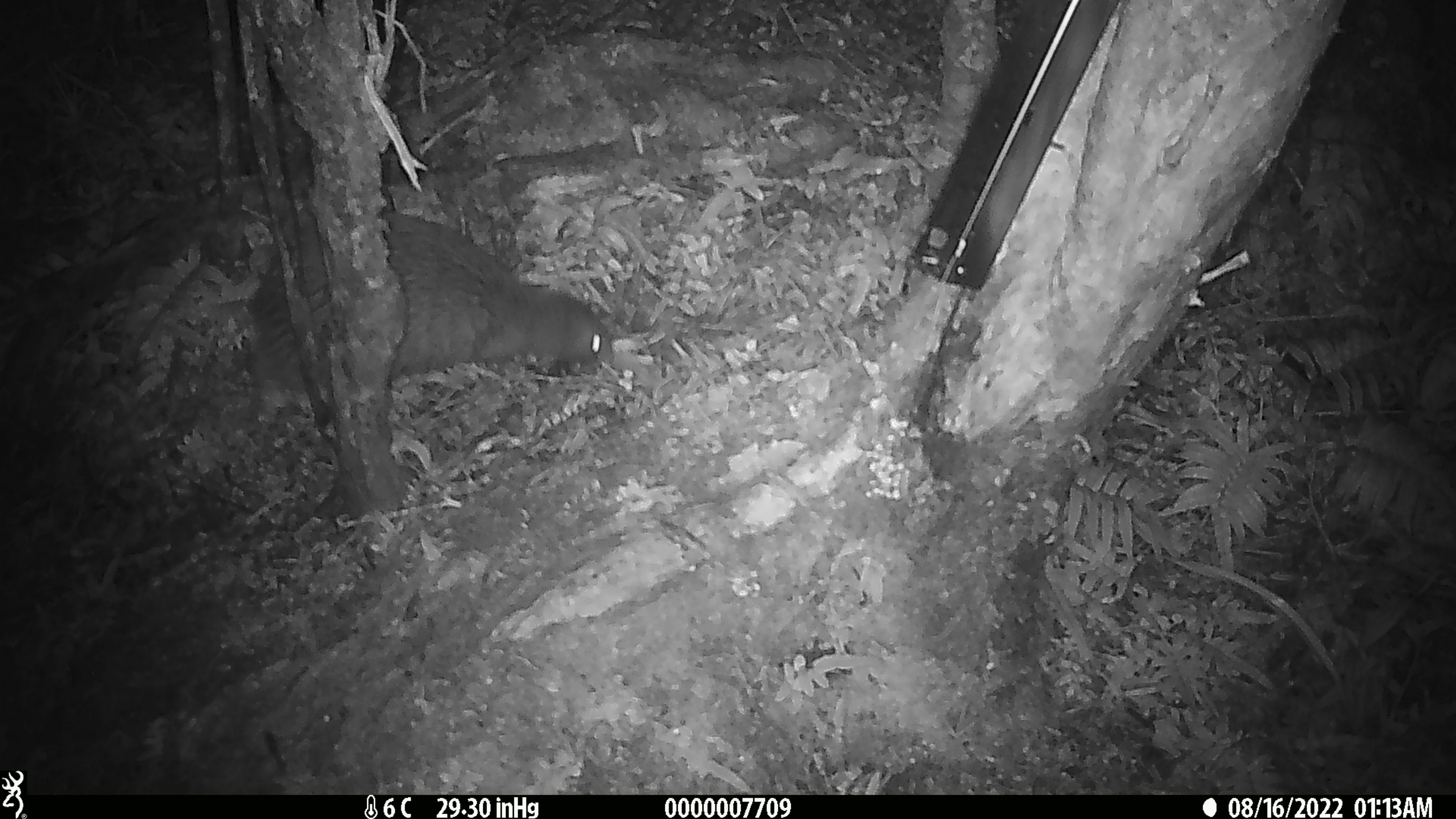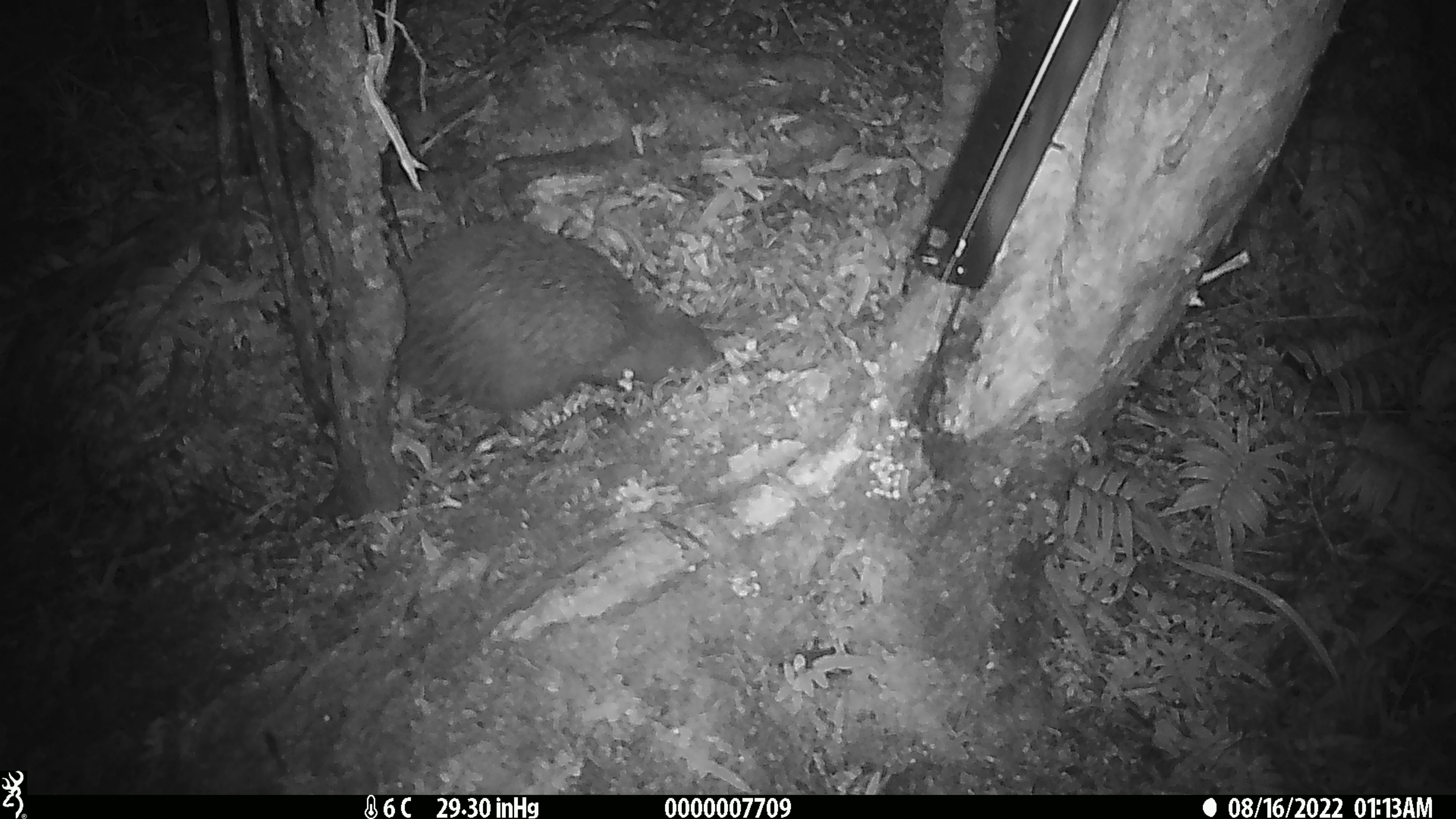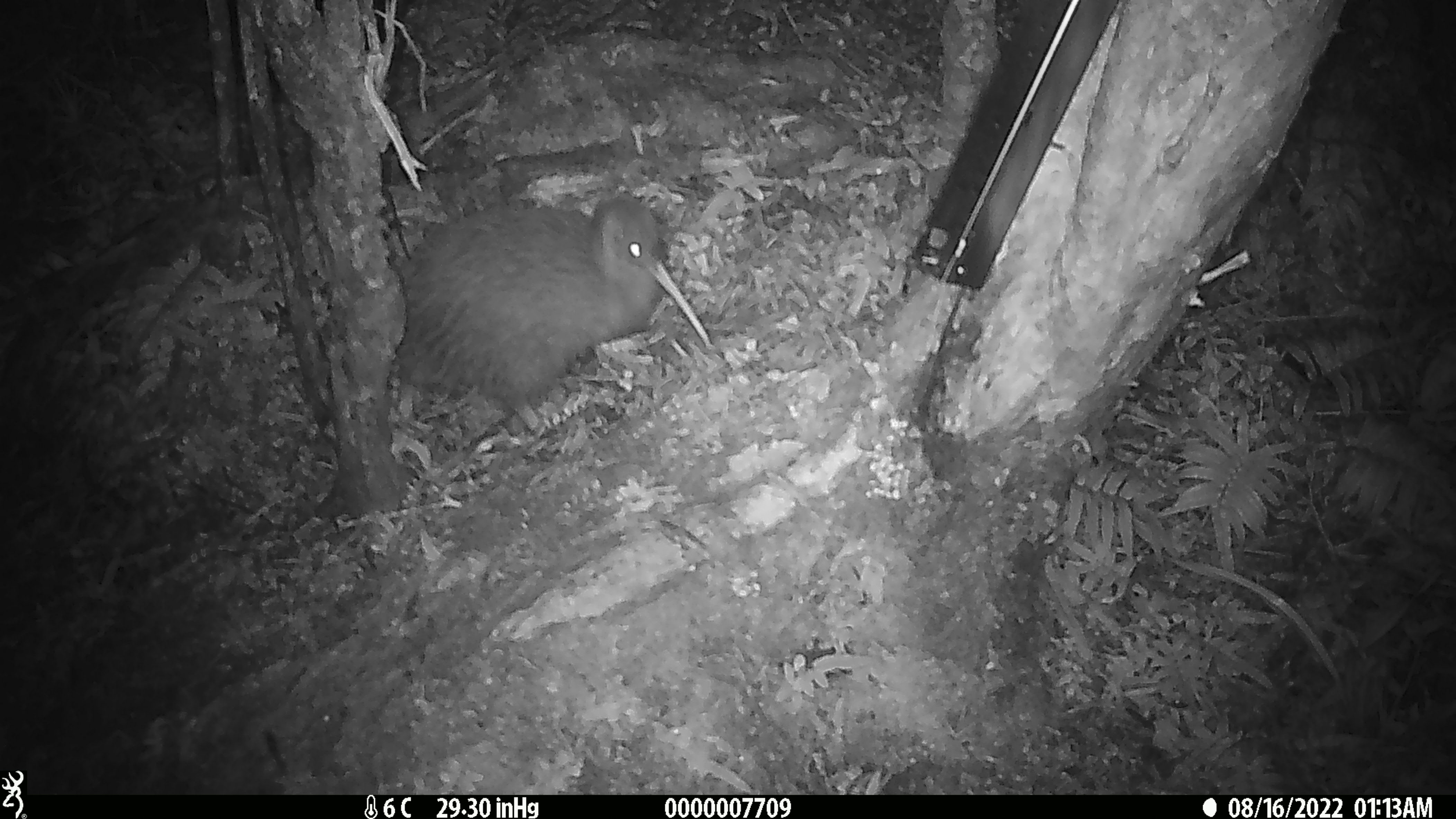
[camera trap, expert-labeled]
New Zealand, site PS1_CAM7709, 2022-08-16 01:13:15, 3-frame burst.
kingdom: Animalia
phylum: Chordata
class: Aves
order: Apterygiformes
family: Apterygidae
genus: Apteryx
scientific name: Apteryx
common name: kiwi